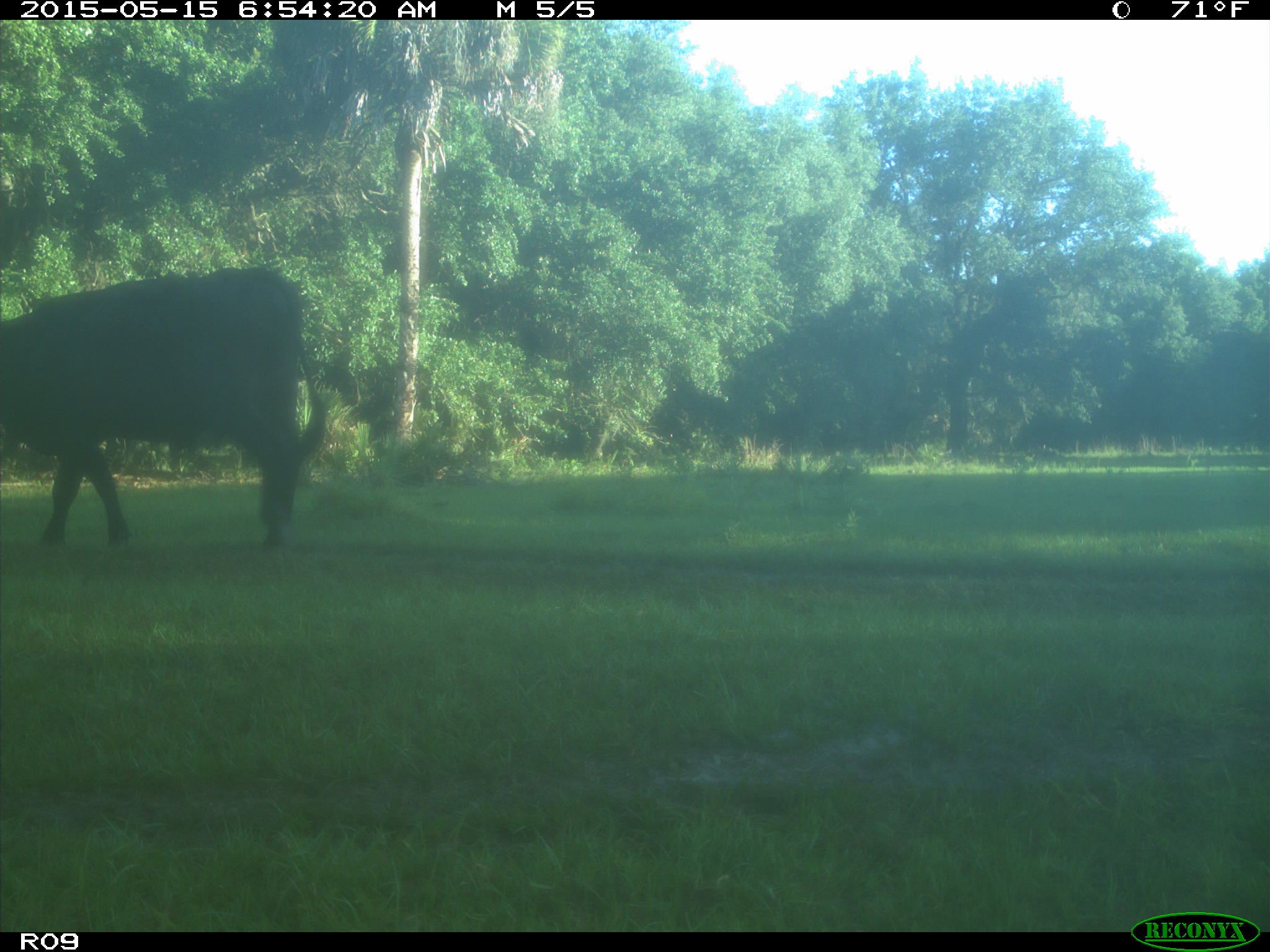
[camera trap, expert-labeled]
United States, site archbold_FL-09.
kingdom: Animalia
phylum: Chordata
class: Mammalia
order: Artiodactyla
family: Bovidae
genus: Bos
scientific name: Bos taurus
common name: domestic cow